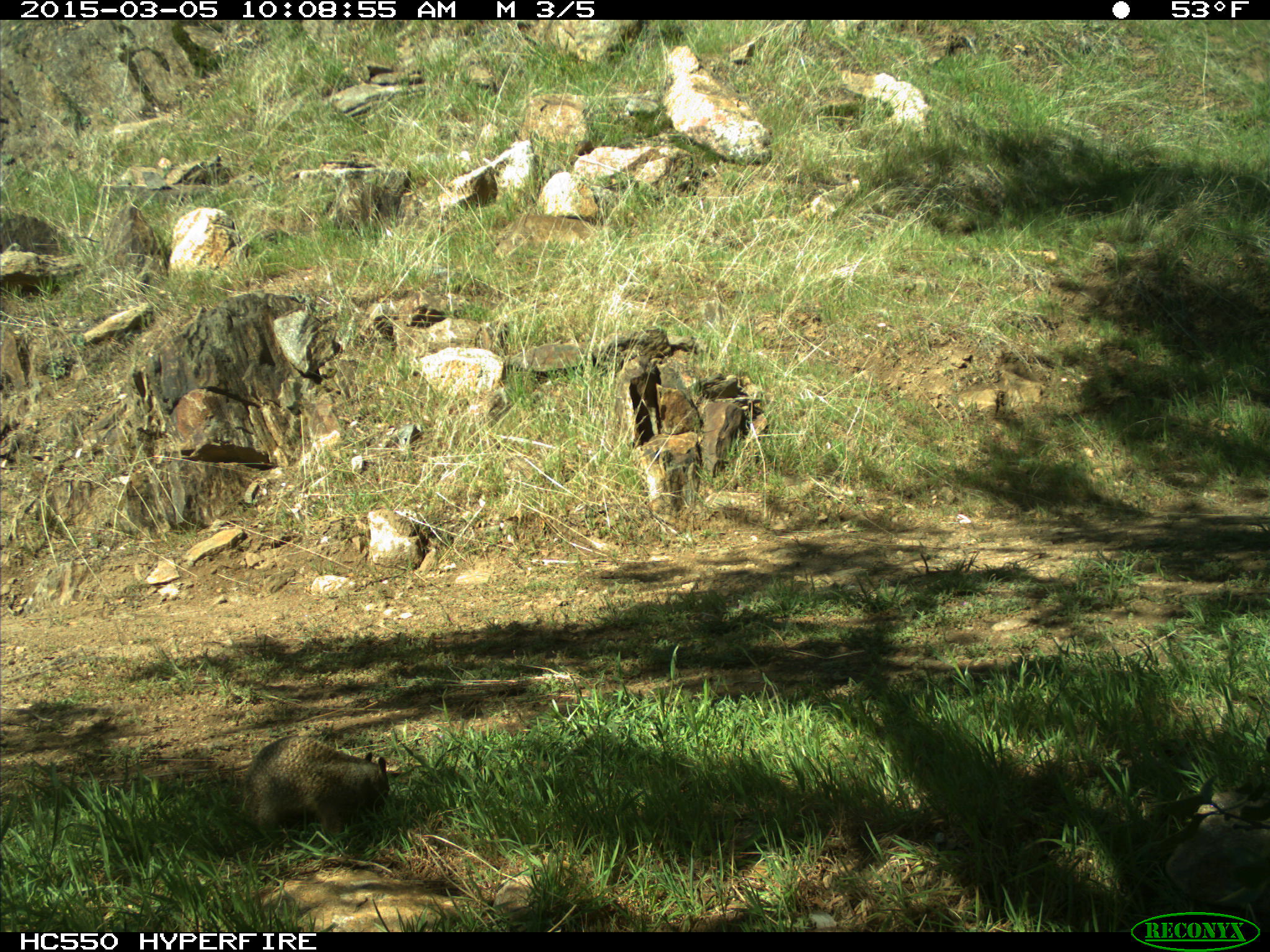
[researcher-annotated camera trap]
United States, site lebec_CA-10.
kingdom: Animalia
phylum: Chordata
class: Mammalia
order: Rodentia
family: Sciuridae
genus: Otospermophilus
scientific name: Otospermophilus beecheyi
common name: california ground squirrel